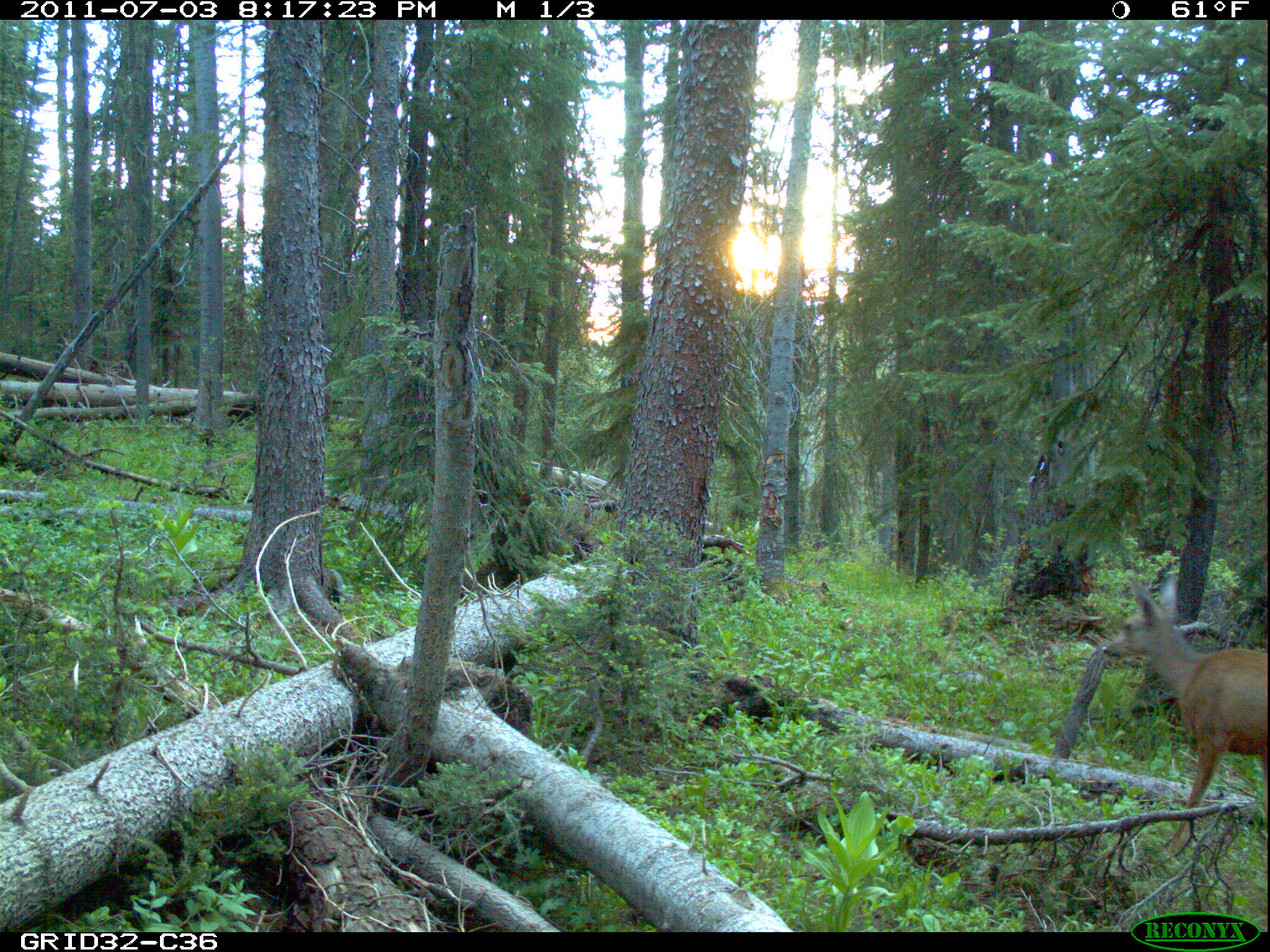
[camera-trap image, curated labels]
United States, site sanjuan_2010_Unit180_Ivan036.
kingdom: Animalia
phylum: Chordata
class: Mammalia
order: Artiodactyla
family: Cervidae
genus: Odocoileus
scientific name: Odocoileus hemionus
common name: mule deer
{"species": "Odocoileus hemionus (mule deer)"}